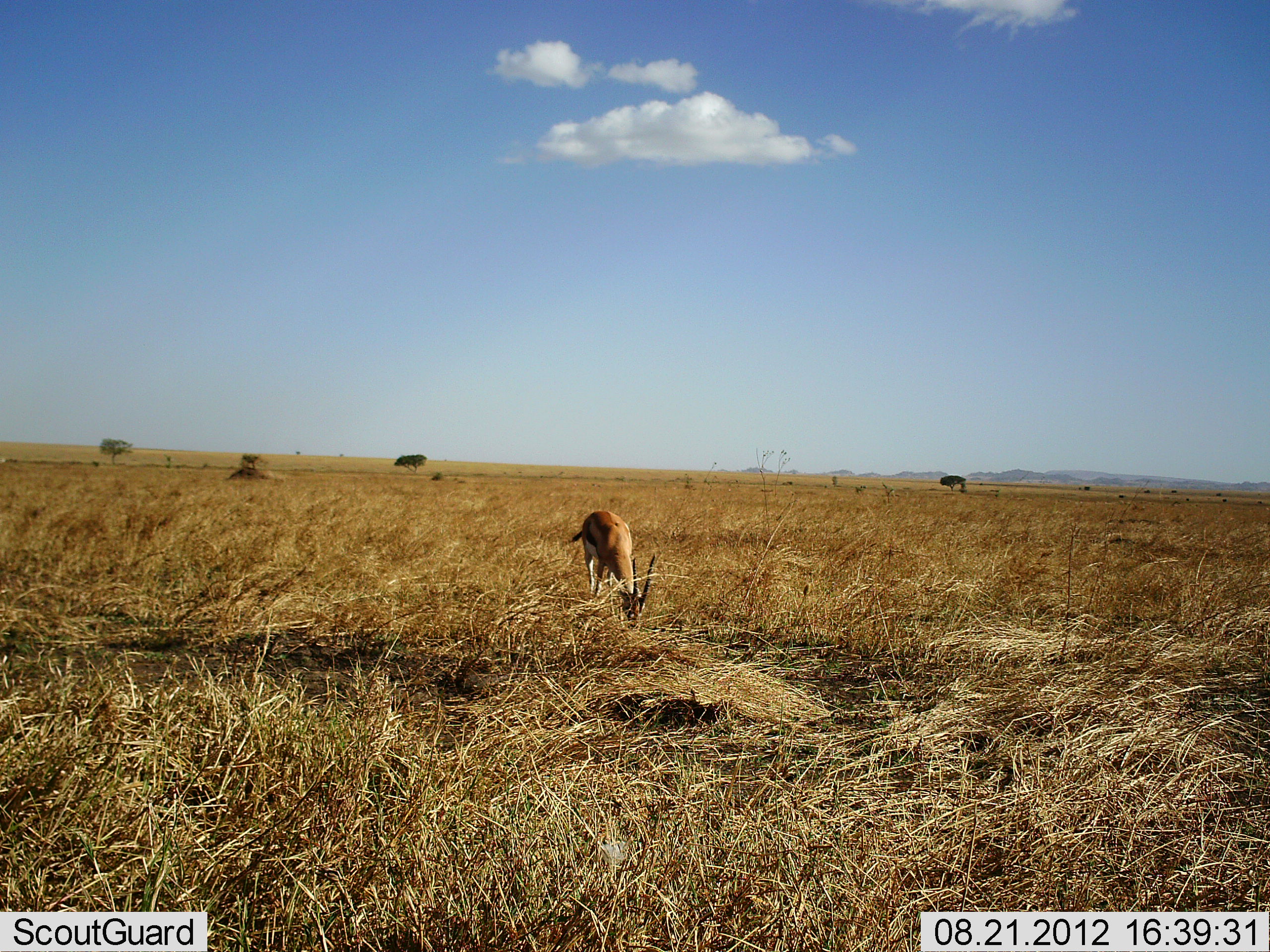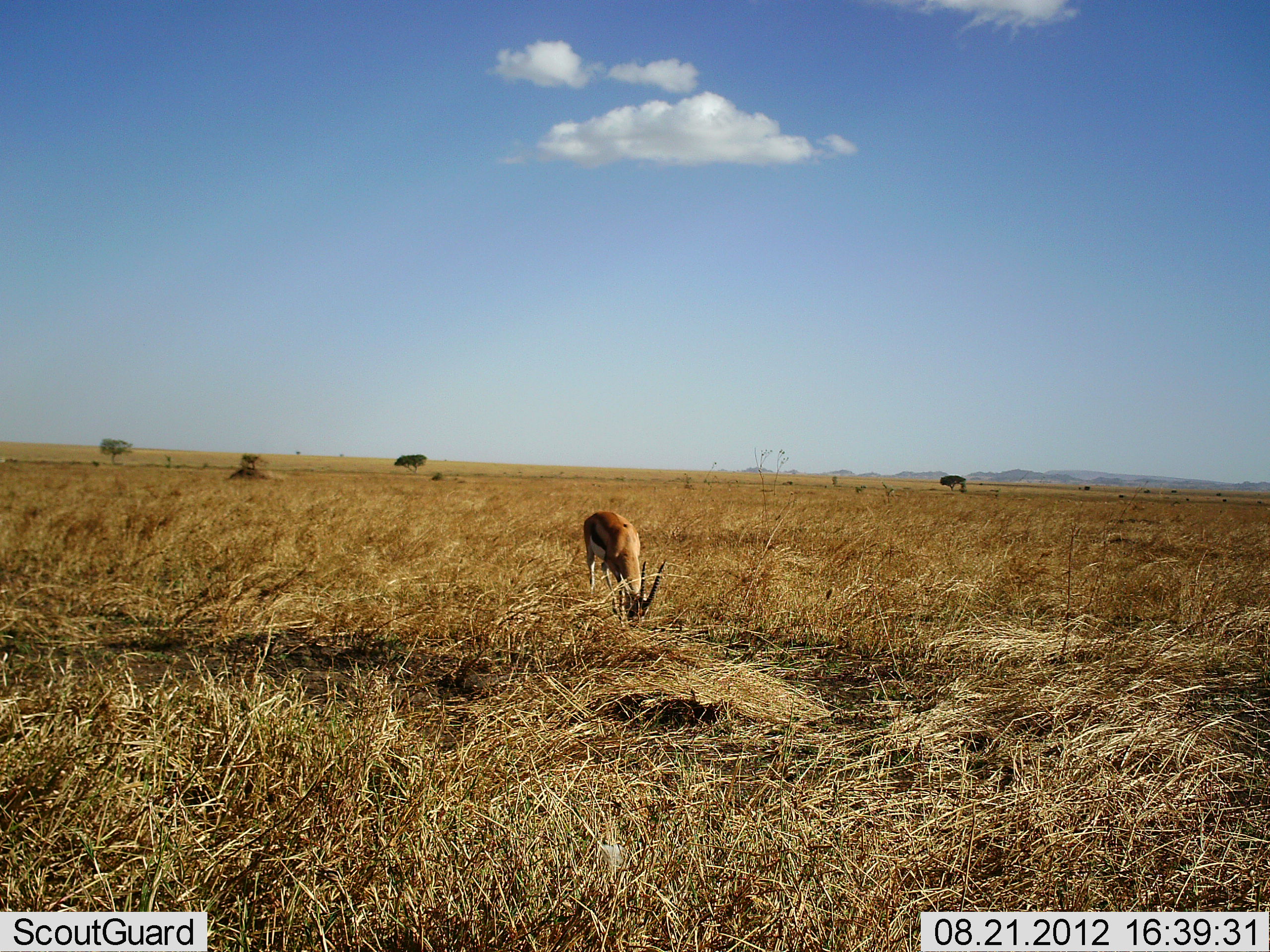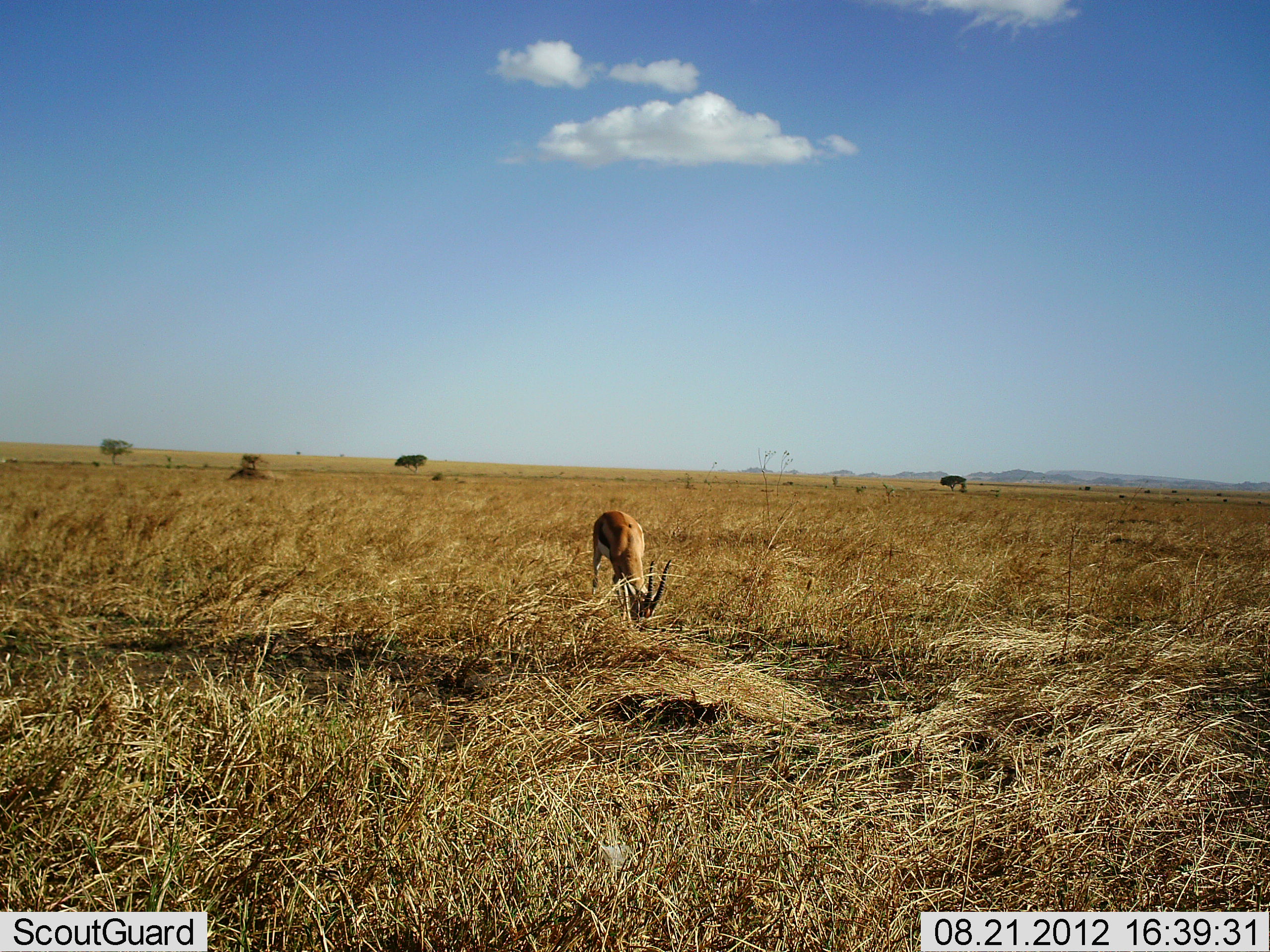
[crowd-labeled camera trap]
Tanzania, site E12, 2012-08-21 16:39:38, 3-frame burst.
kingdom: Animalia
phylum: Chordata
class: Mammalia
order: Artiodactyla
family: Bovidae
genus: Eudorcas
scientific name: Eudorcas thomsonii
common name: thomson's gazelle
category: gazellethomsons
Gazellethomsons (thomson's gazelle) (Eudorcas thomsonii), count 1. Behavior (volunteer vote fractions): standing 20%, resting 0%, moving 0%, interacting 0%. Young present (vote fraction): 0%. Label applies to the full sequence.